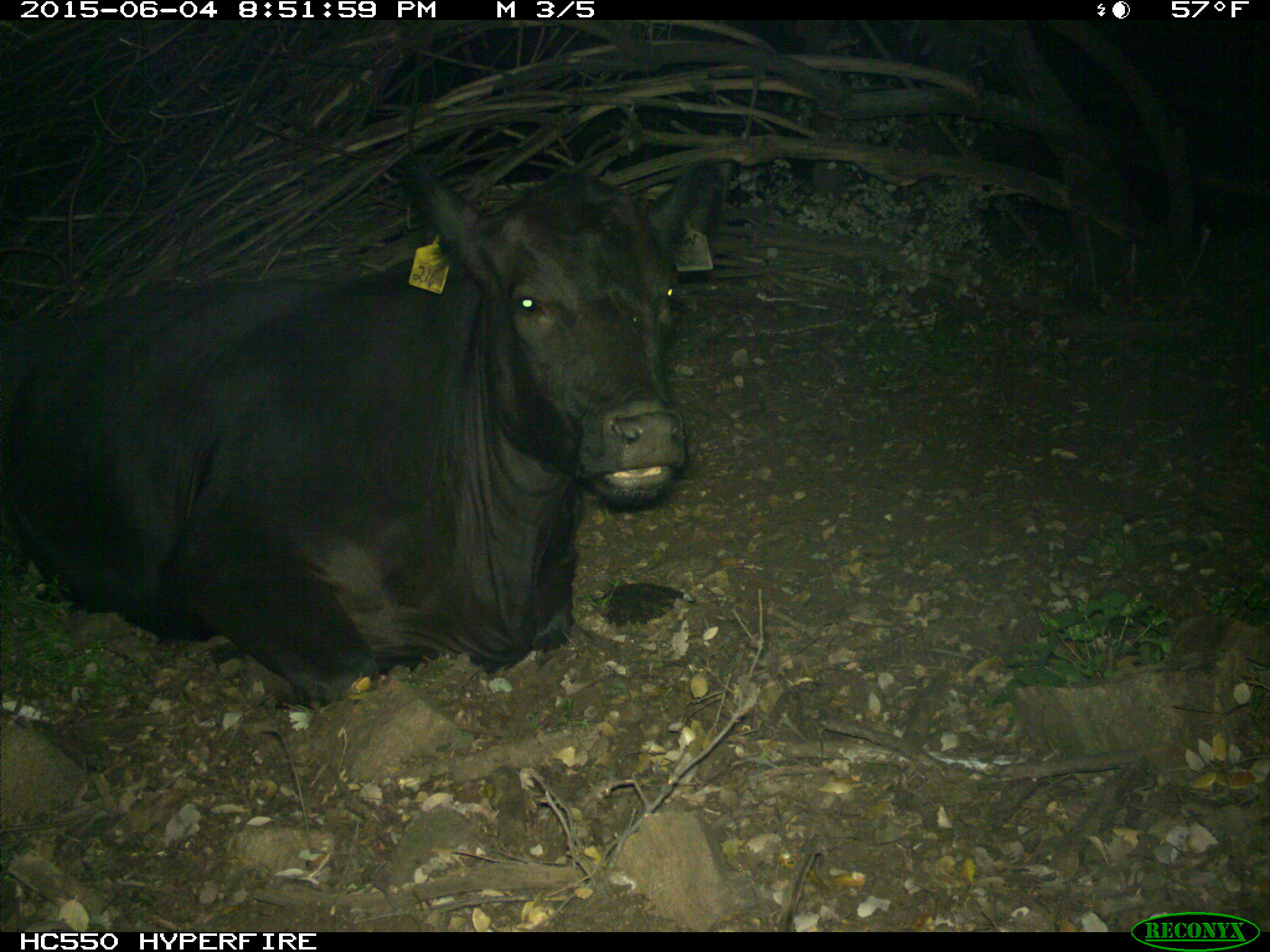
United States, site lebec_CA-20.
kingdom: Animalia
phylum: Chordata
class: Mammalia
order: Artiodactyla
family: Bovidae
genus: Bos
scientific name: Bos taurus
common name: domestic cow